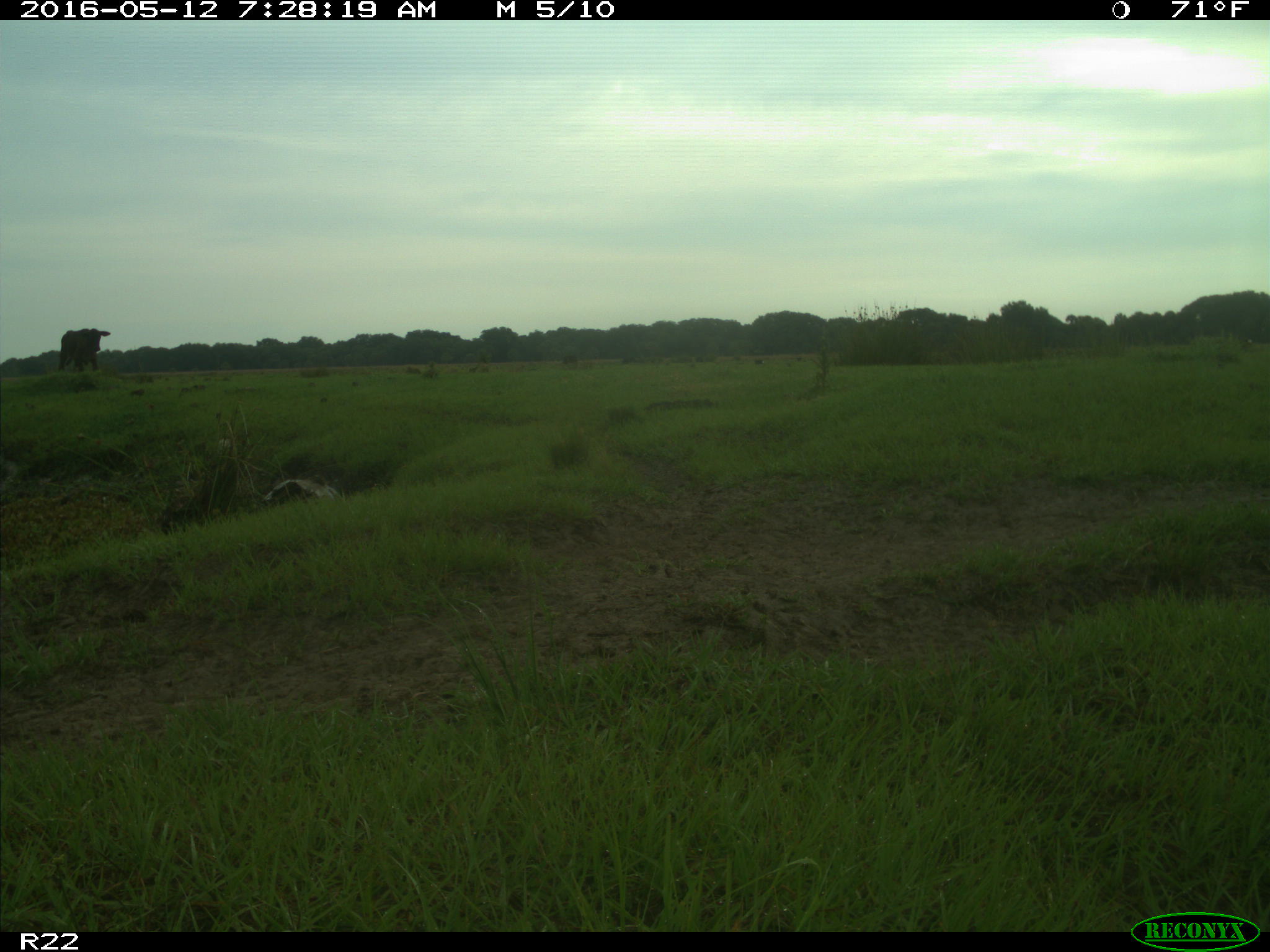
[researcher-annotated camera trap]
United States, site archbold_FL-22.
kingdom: Animalia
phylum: Chordata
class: Mammalia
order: Artiodactyla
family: Bovidae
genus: Bos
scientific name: Bos taurus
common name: domestic cow